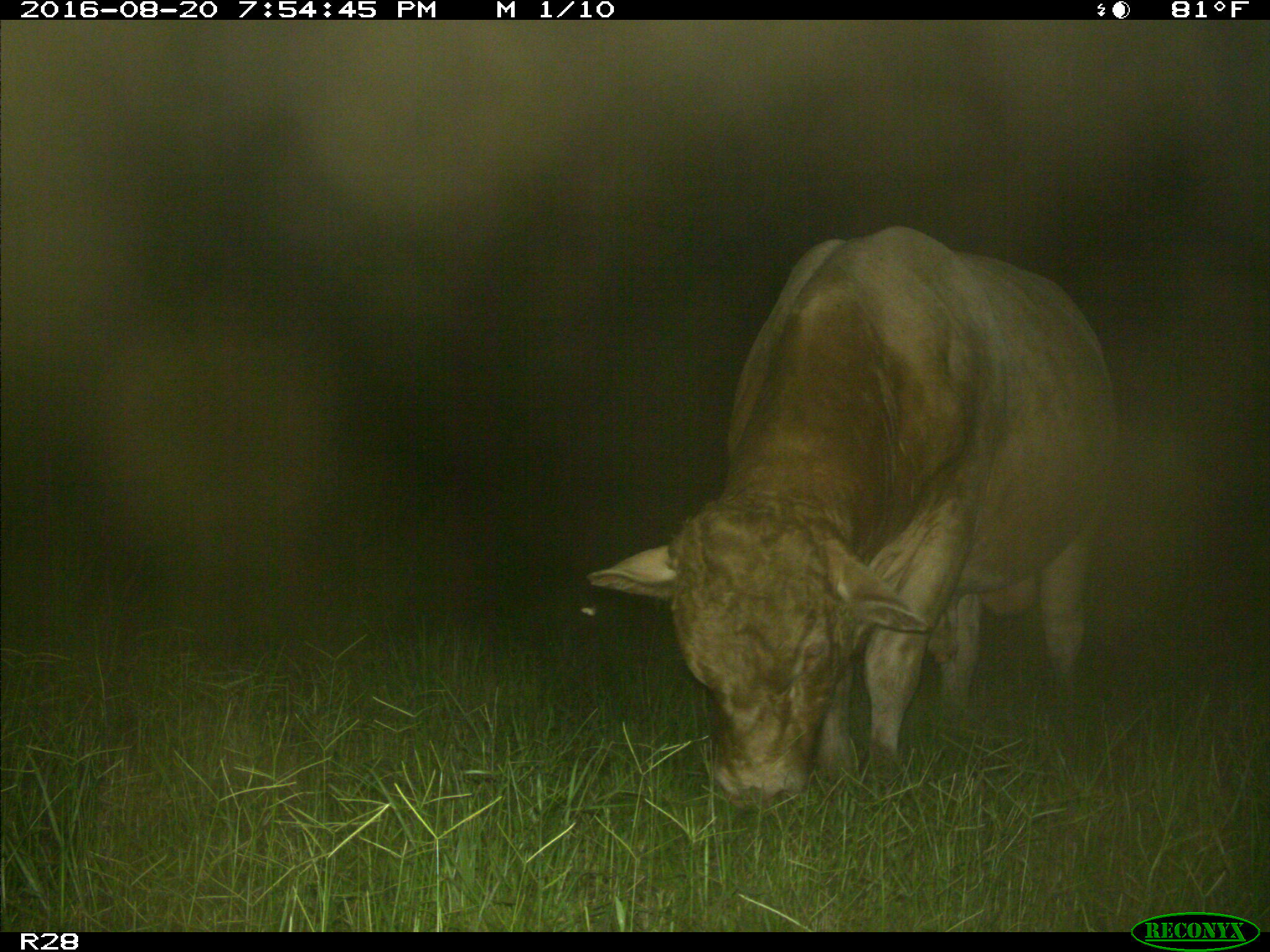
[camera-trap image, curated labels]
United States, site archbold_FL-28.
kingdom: Animalia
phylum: Chordata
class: Mammalia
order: Artiodactyla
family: Bovidae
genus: Bos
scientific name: Bos taurus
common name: domestic cow